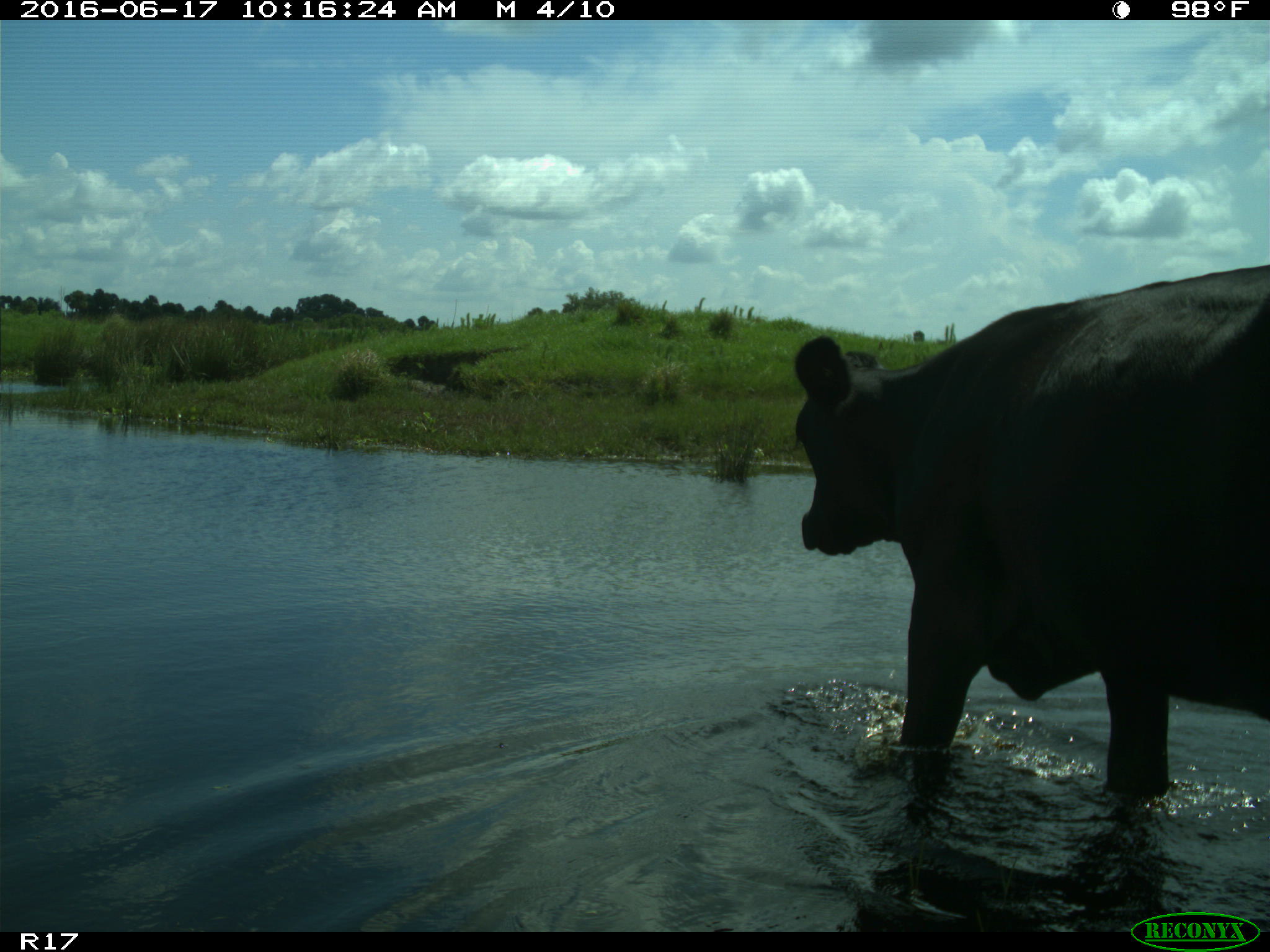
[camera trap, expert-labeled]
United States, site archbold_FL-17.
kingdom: Animalia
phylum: Chordata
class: Mammalia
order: Artiodactyla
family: Bovidae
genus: Bos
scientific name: Bos taurus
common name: domestic cow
Bos taurus (domestic cow).